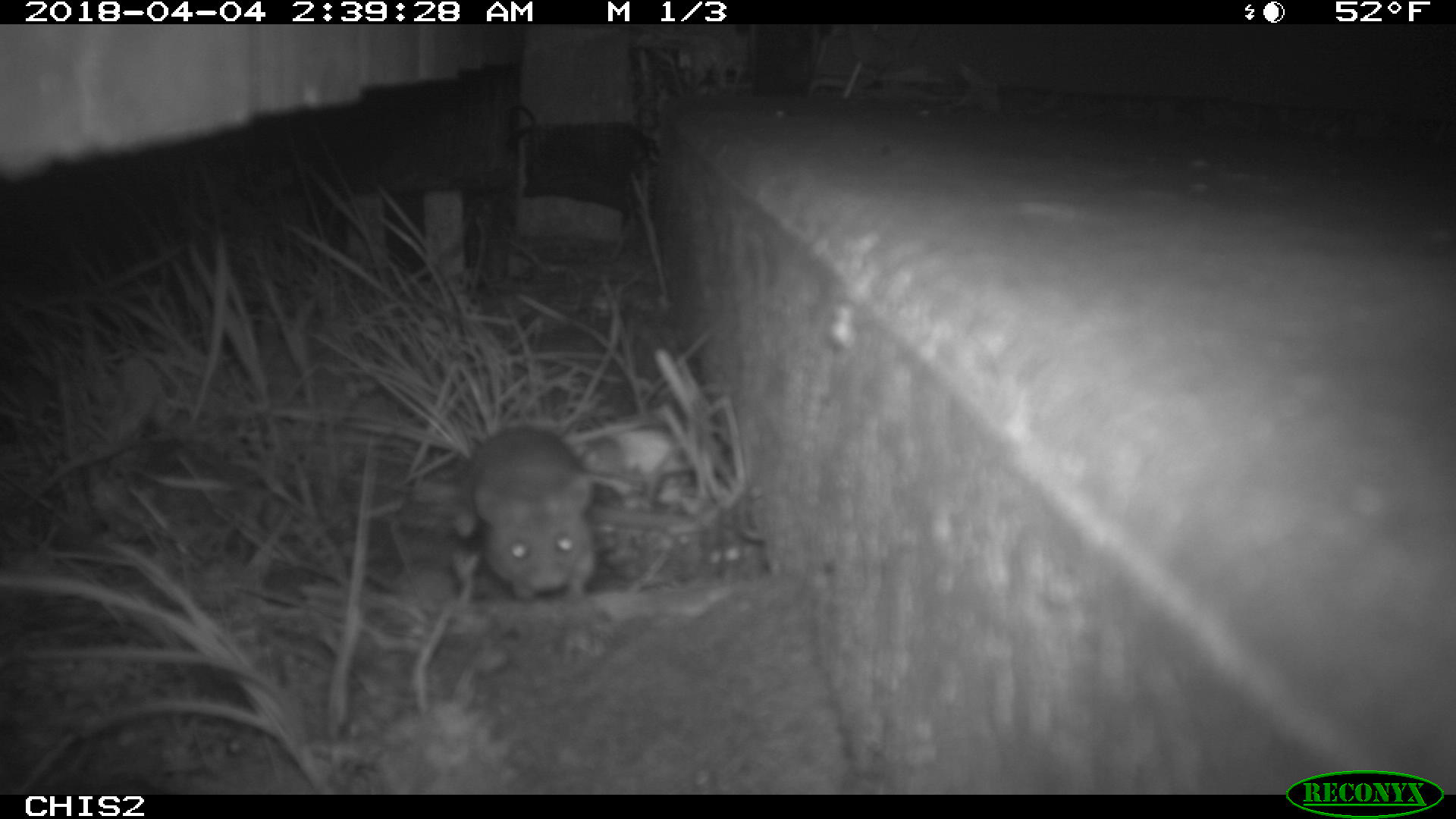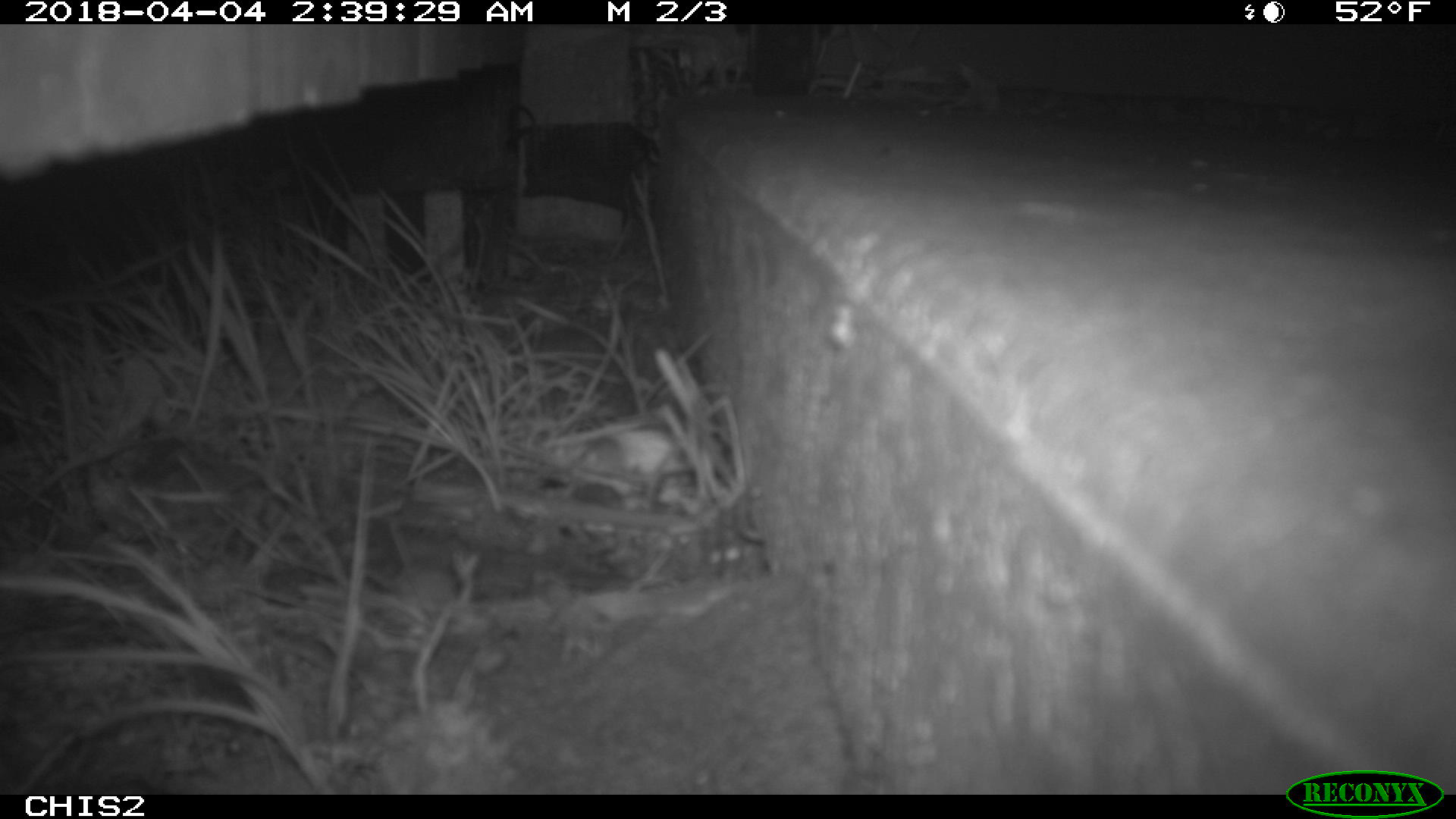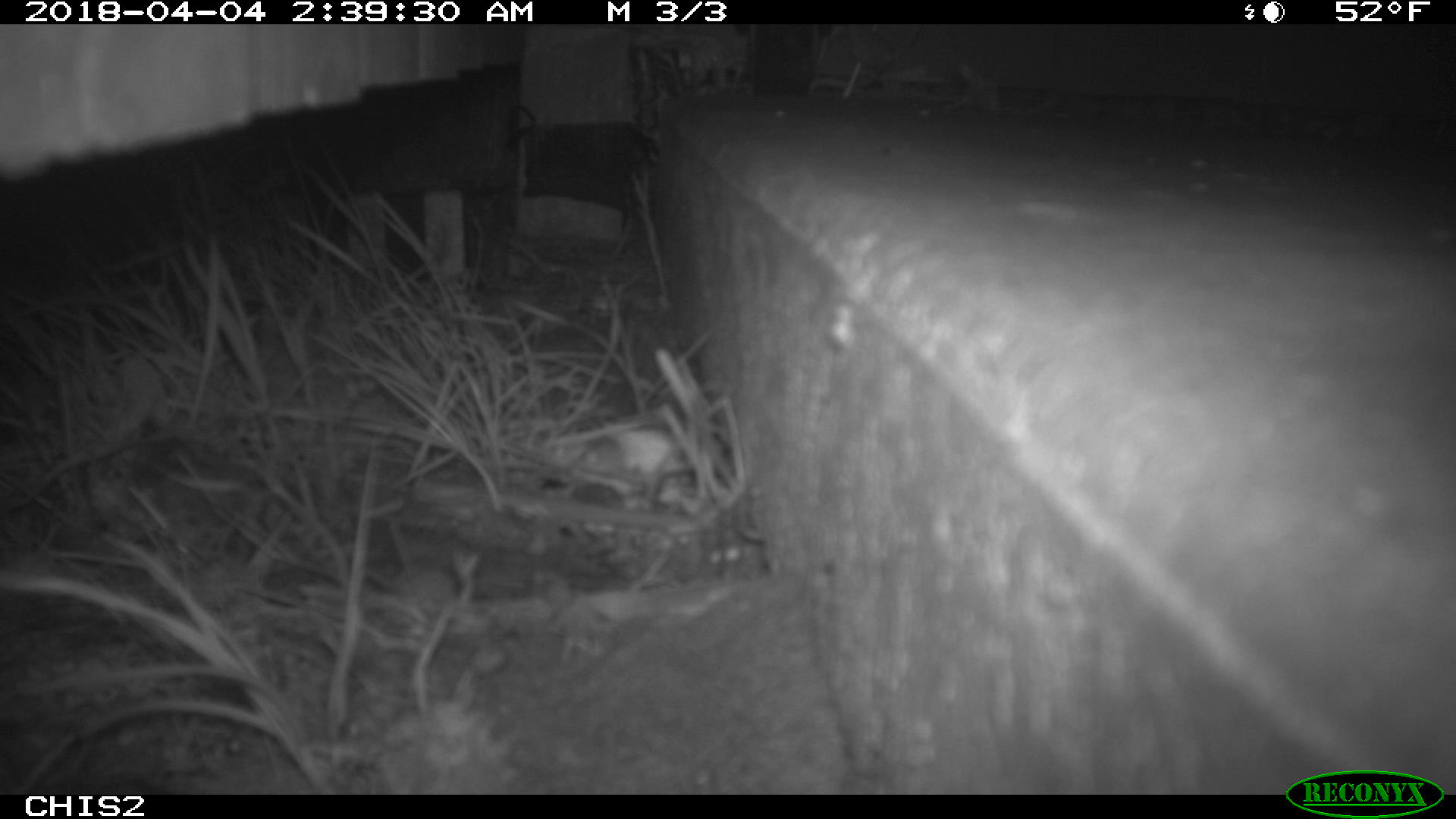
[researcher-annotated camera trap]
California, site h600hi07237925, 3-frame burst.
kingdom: Animalia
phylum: Chordata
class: Mammalia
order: Rodentia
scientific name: Rodentia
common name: rodent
Rodent (Rodentia).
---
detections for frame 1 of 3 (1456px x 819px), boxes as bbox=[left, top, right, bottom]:
rodent: bbox=[452, 420, 595, 604]